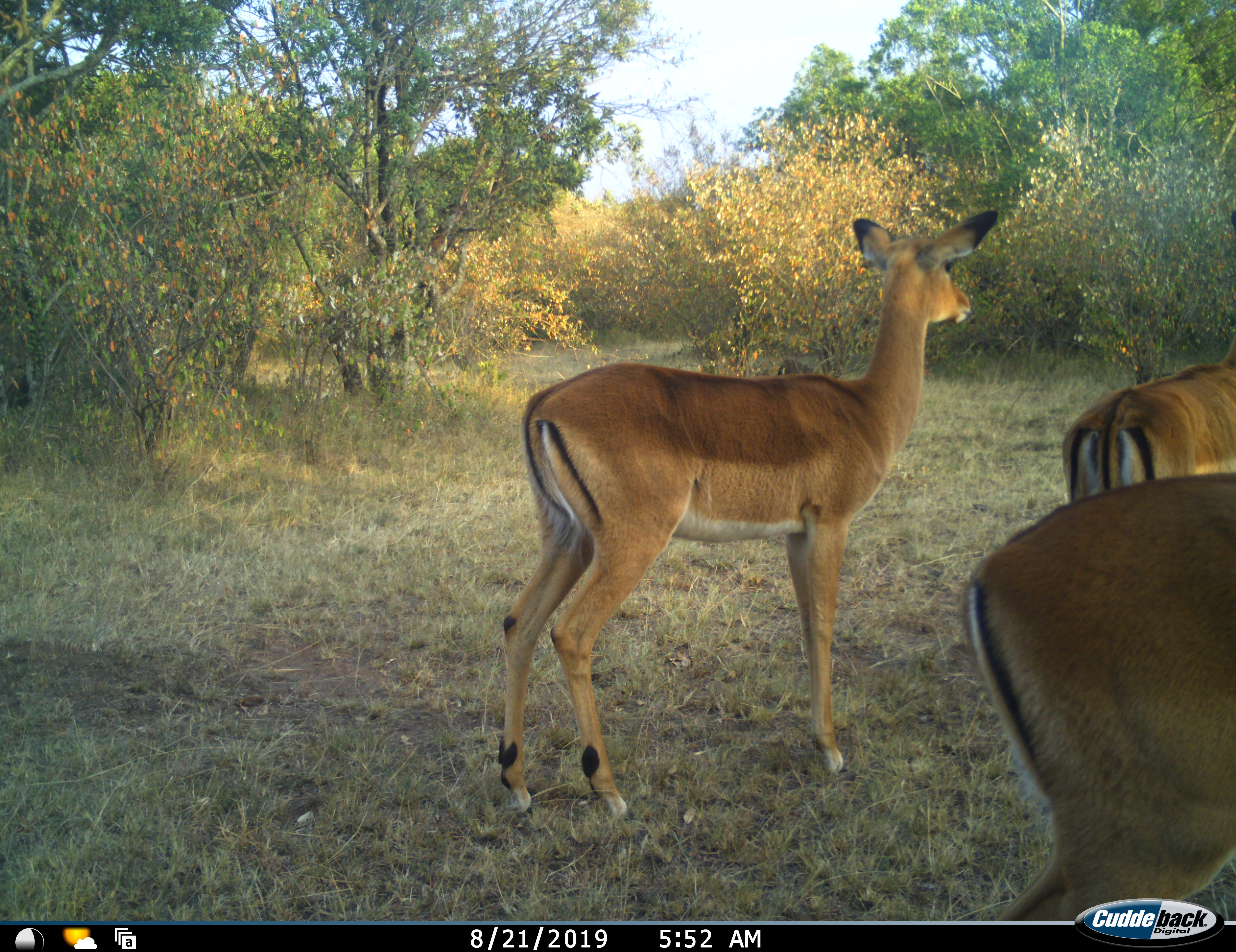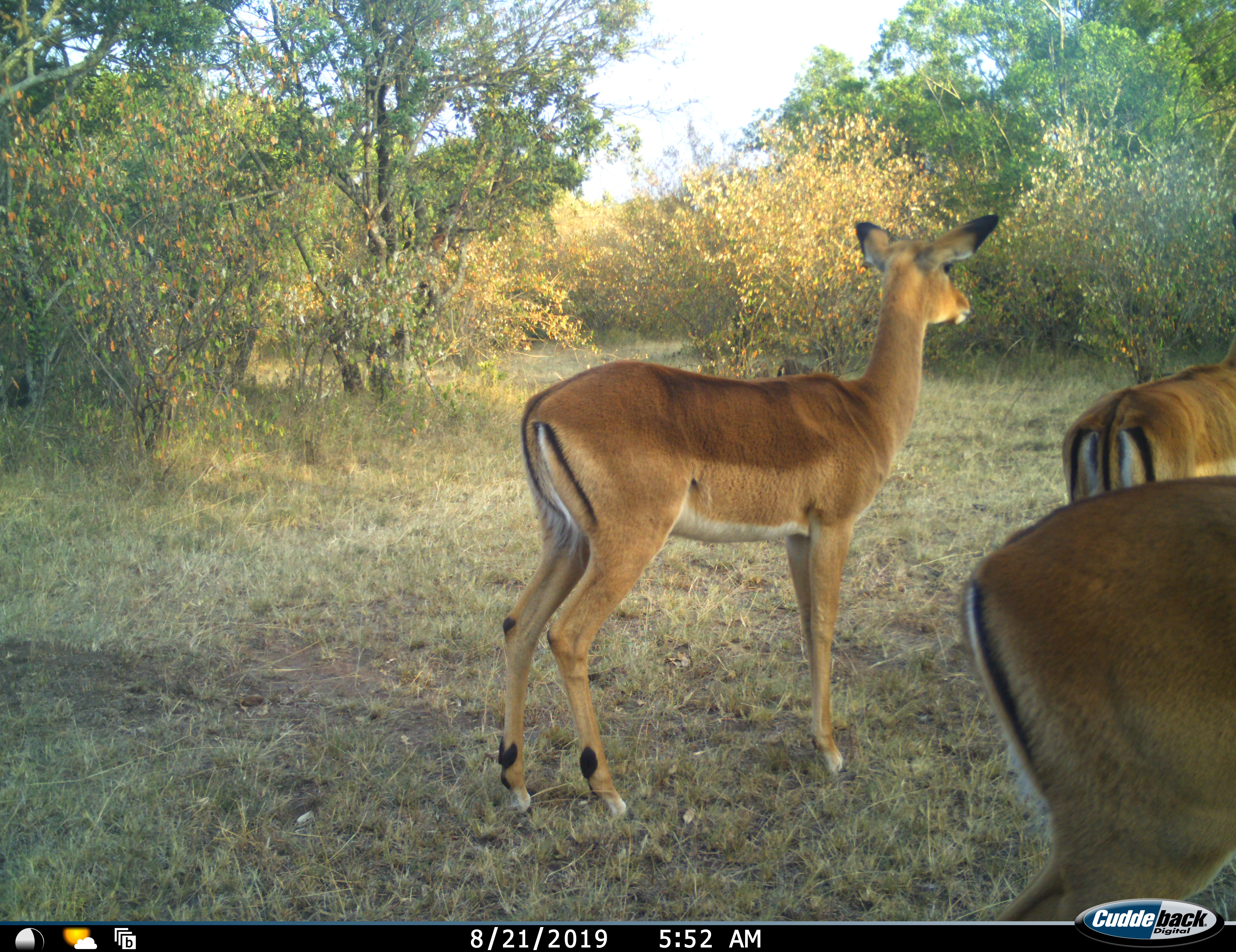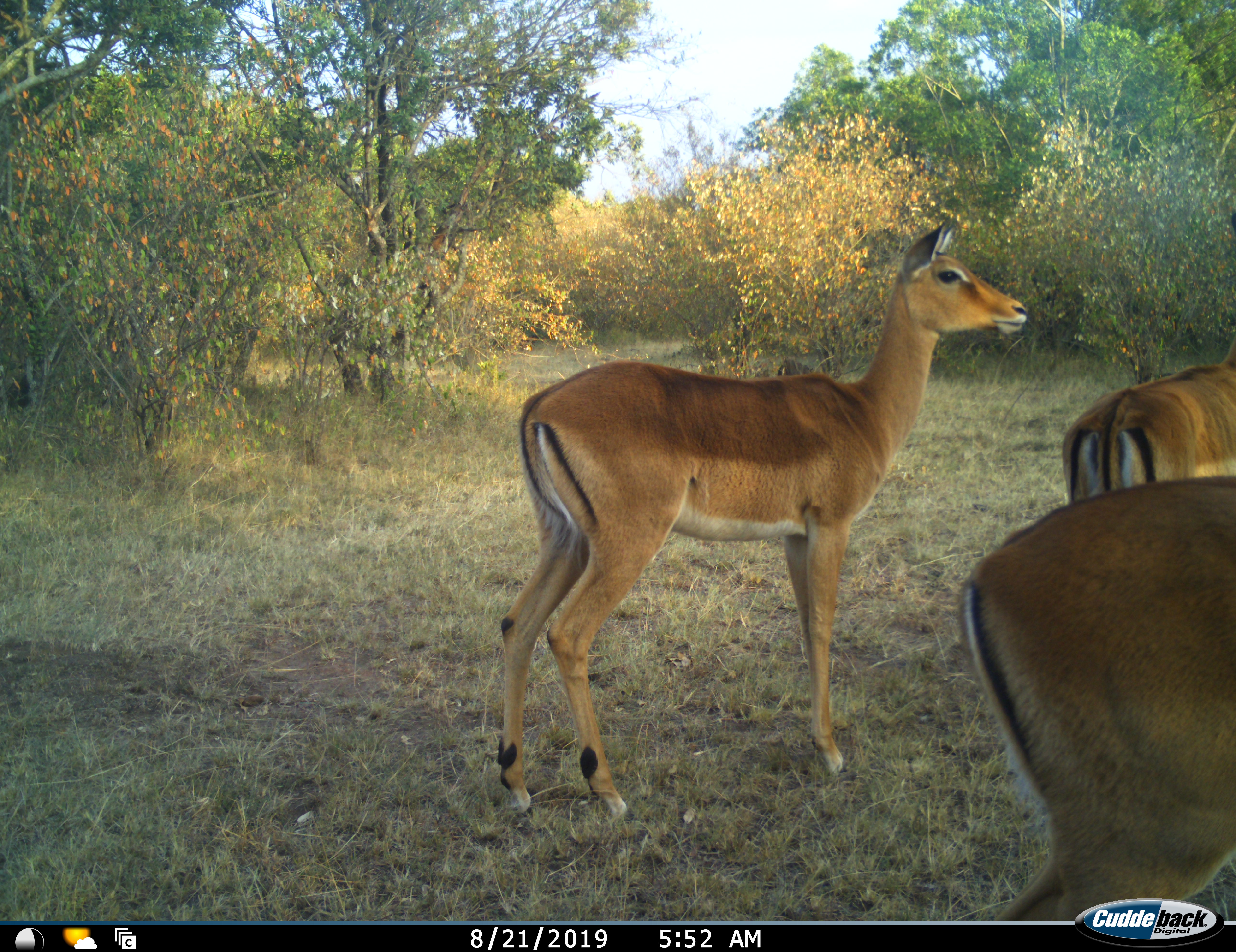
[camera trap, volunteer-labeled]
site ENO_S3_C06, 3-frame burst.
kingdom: Animalia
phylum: Chordata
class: Mammalia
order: Artiodactyla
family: Bovidae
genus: Aepyceros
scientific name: Aepyceros melampus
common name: impala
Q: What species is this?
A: Impala (Aepyceros melampus).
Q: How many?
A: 3.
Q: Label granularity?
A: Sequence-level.